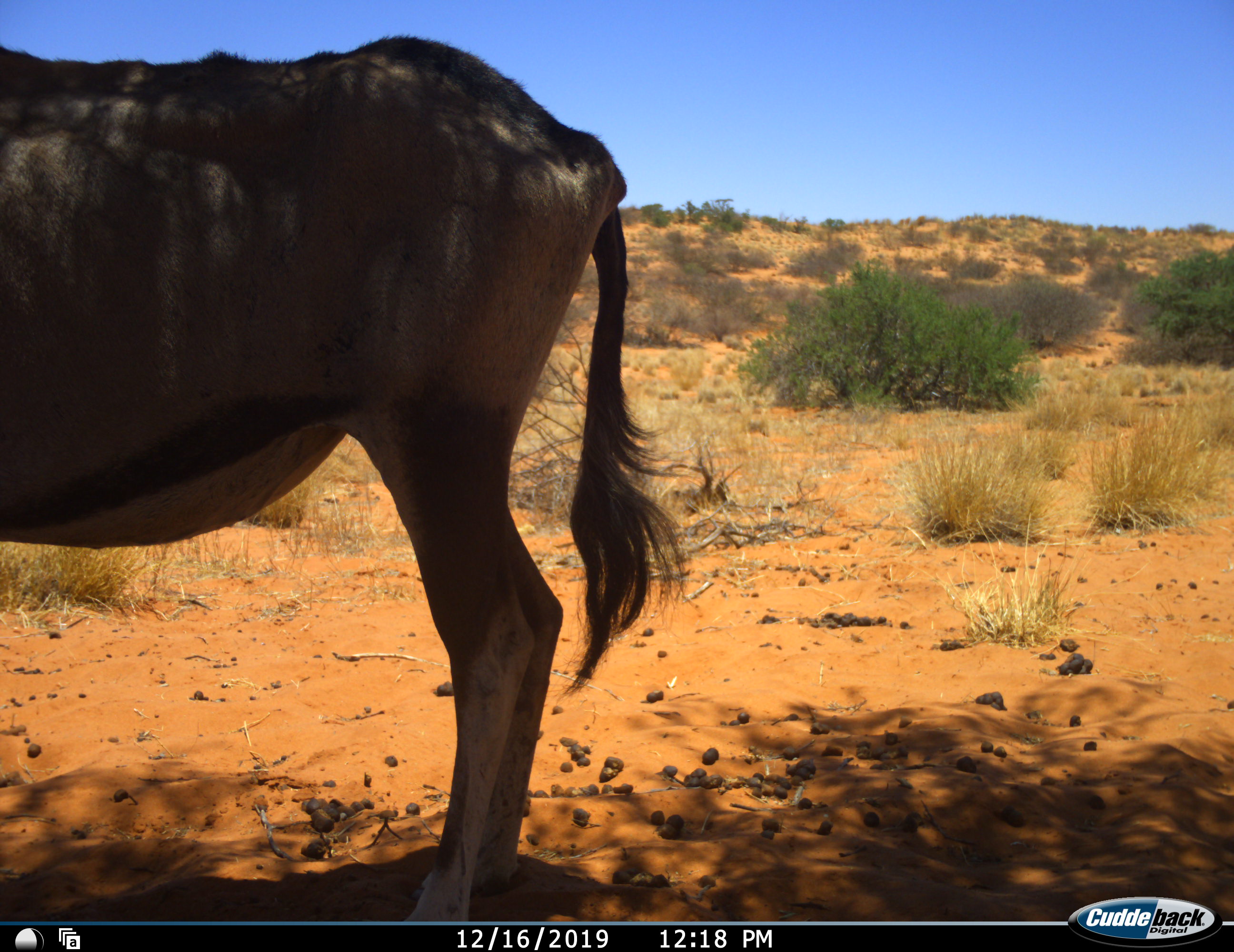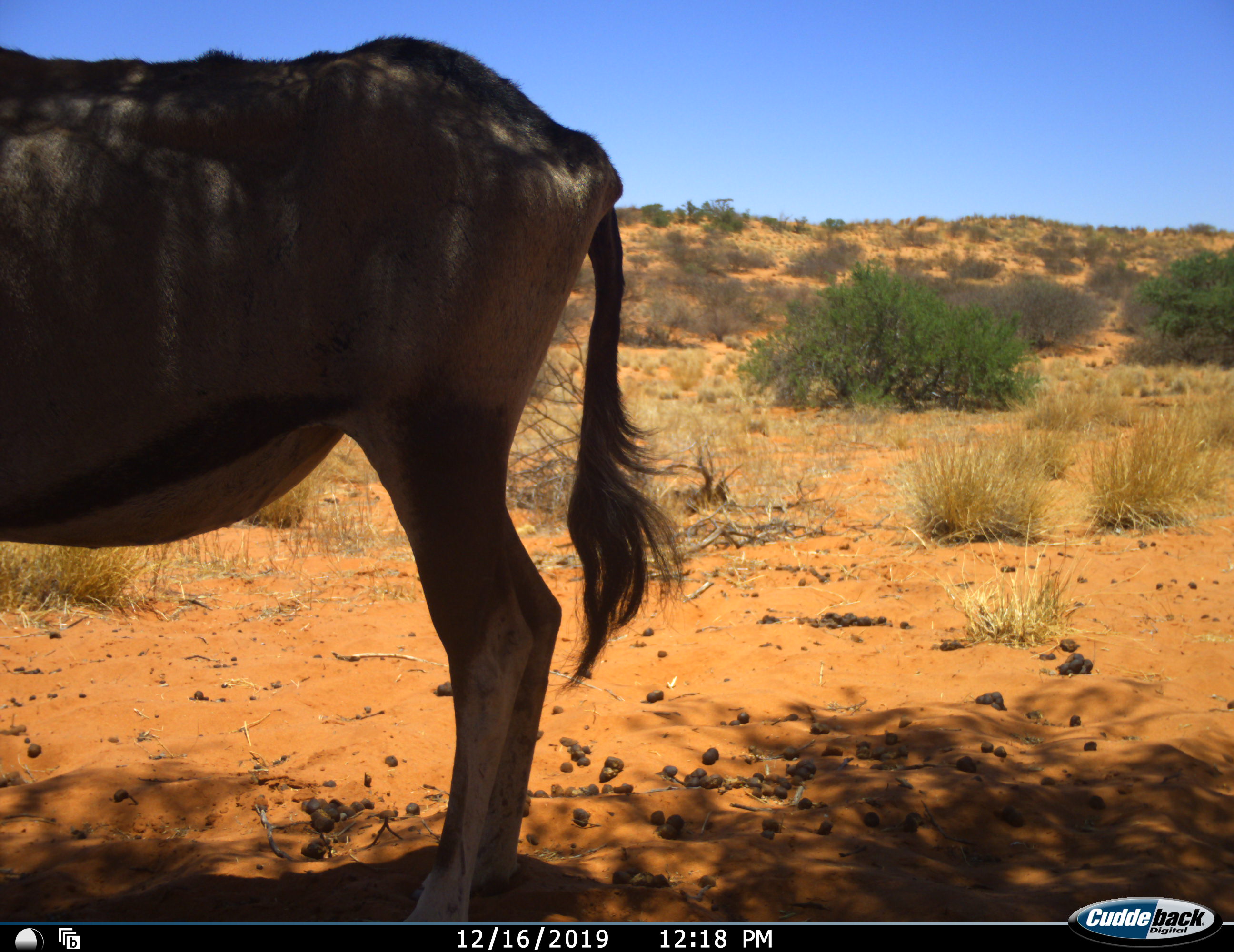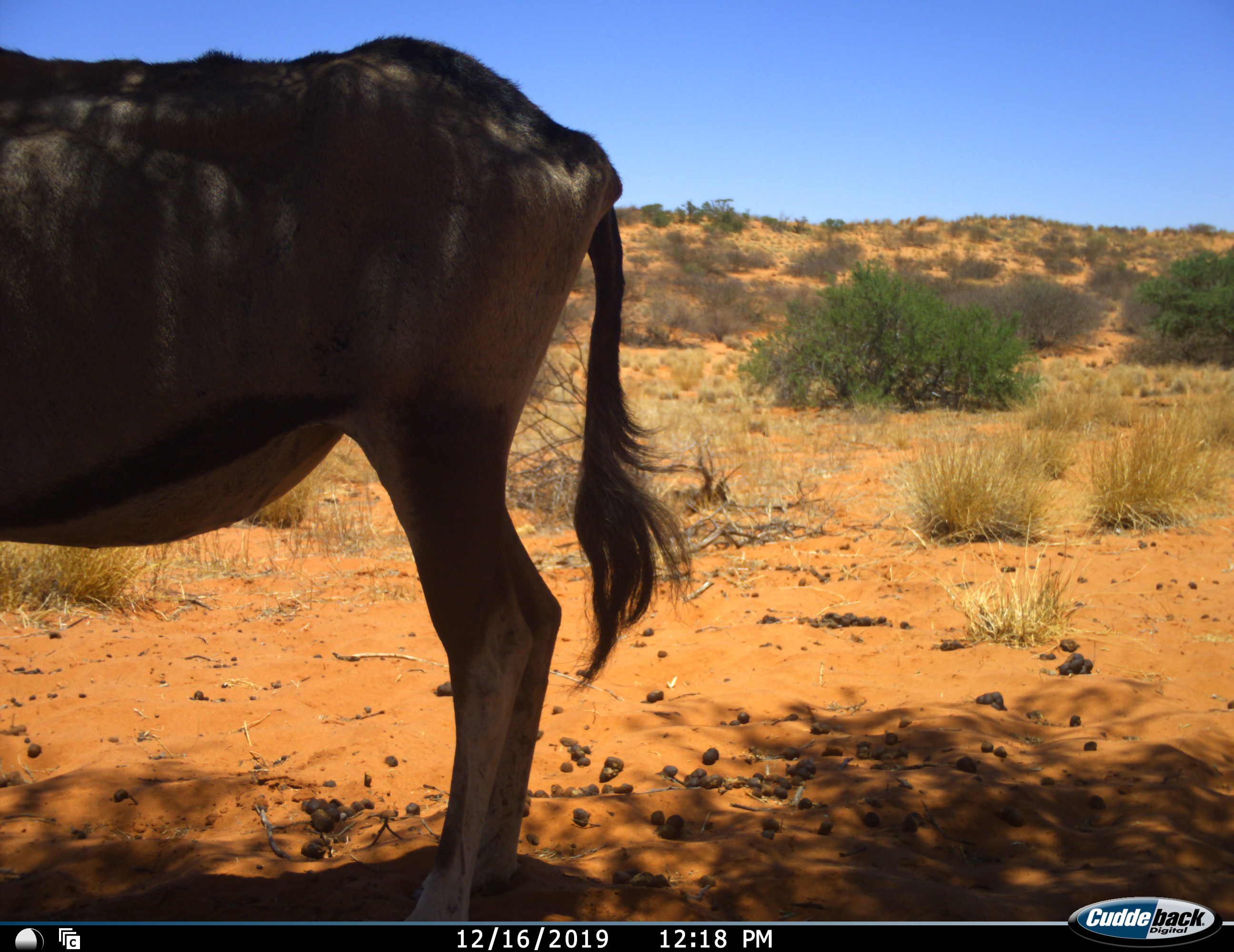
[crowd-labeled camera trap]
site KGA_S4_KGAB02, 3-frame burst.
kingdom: Animalia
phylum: Chordata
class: Mammalia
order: Artiodactyla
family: Bovidae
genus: Oryx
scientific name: Oryx gazella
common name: gemsbok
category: oryx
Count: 1.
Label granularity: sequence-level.